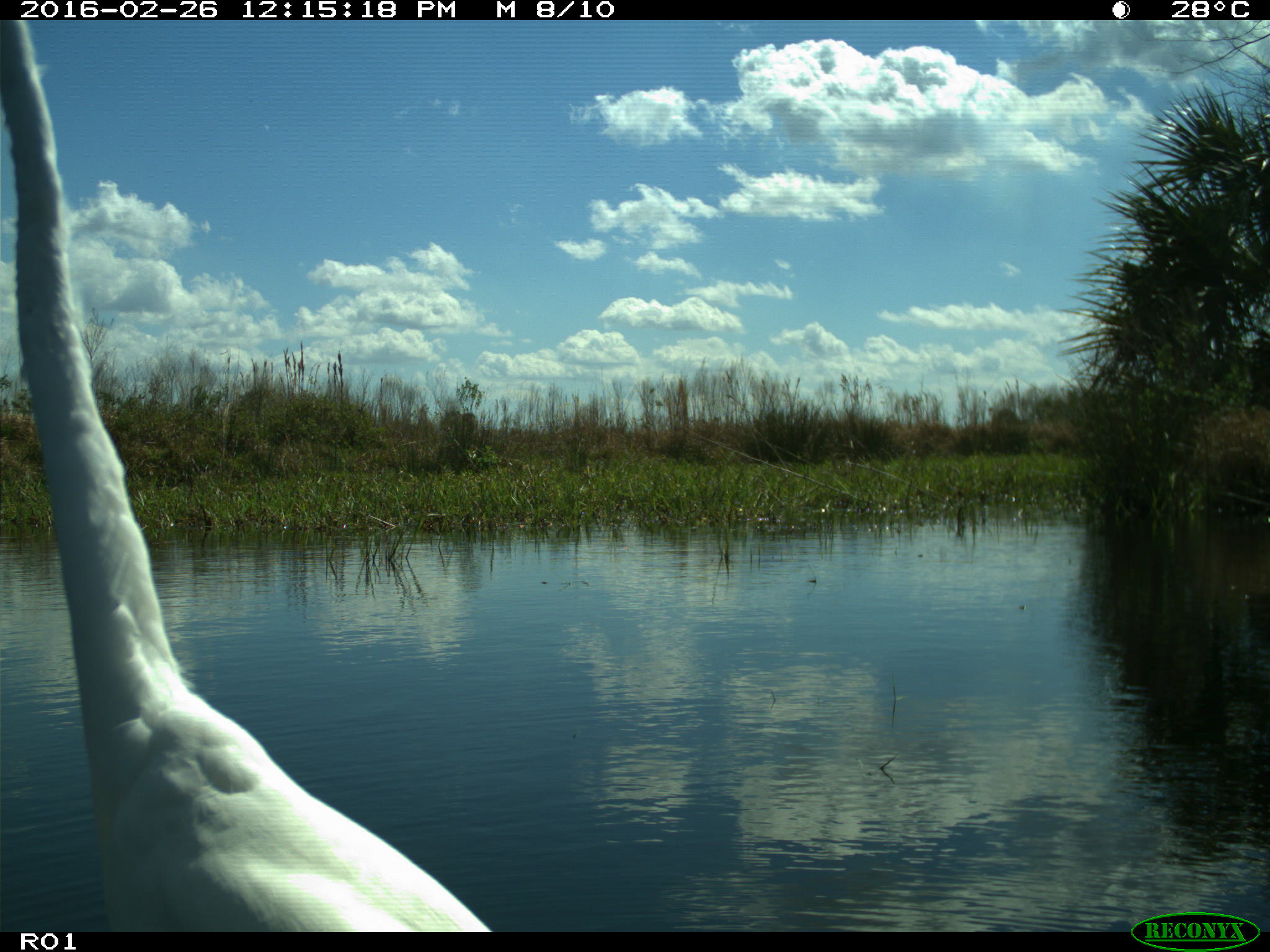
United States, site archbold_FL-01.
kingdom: Animalia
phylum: Chordata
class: Aves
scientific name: Aves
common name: birds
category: unidentified bird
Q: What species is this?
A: Unidentified bird (birds) (Aves).